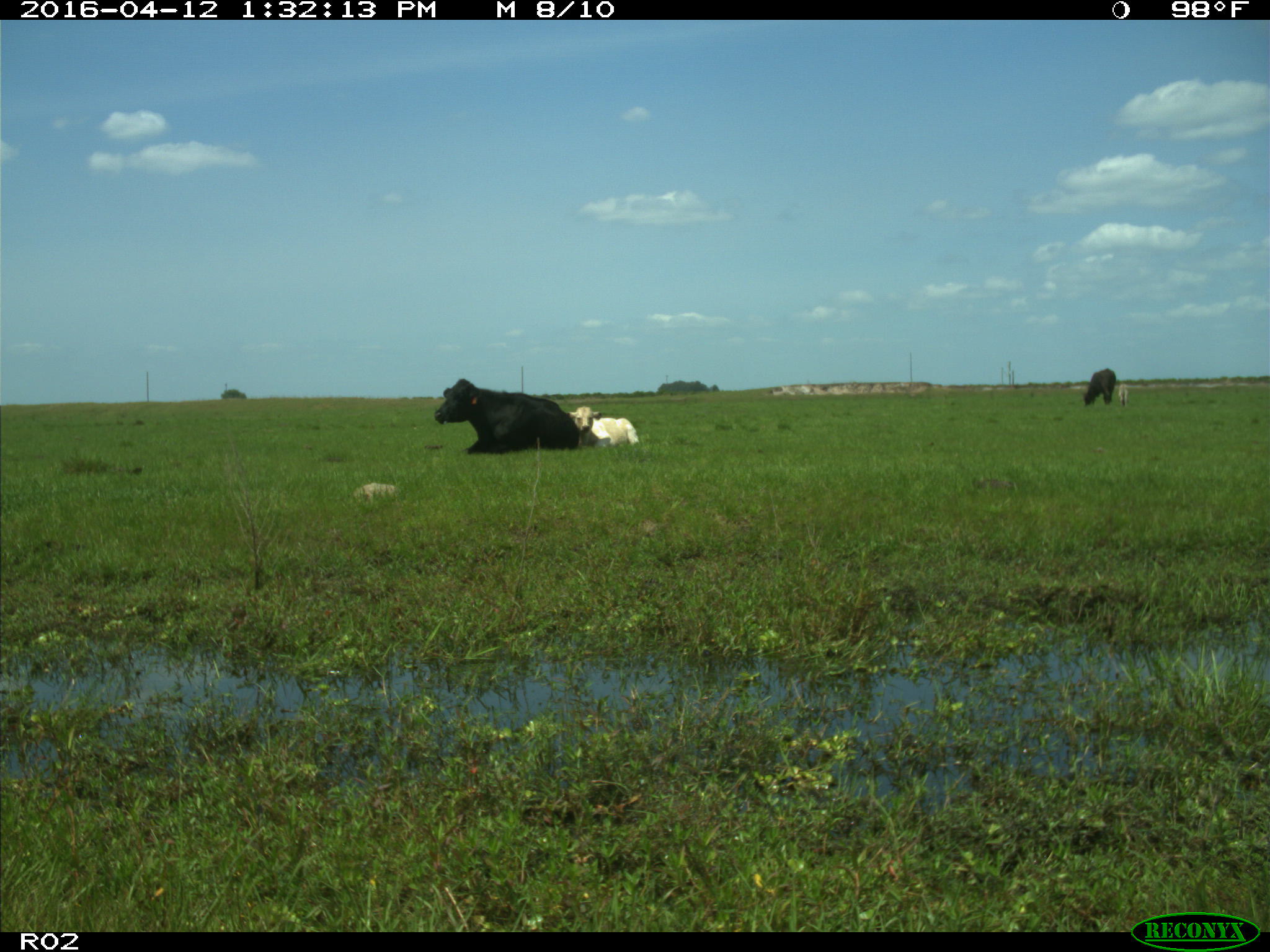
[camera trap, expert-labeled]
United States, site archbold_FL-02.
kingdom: Animalia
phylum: Chordata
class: Mammalia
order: Artiodactyla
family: Bovidae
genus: Bos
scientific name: Bos taurus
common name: domestic cow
Bos taurus (domestic cow).